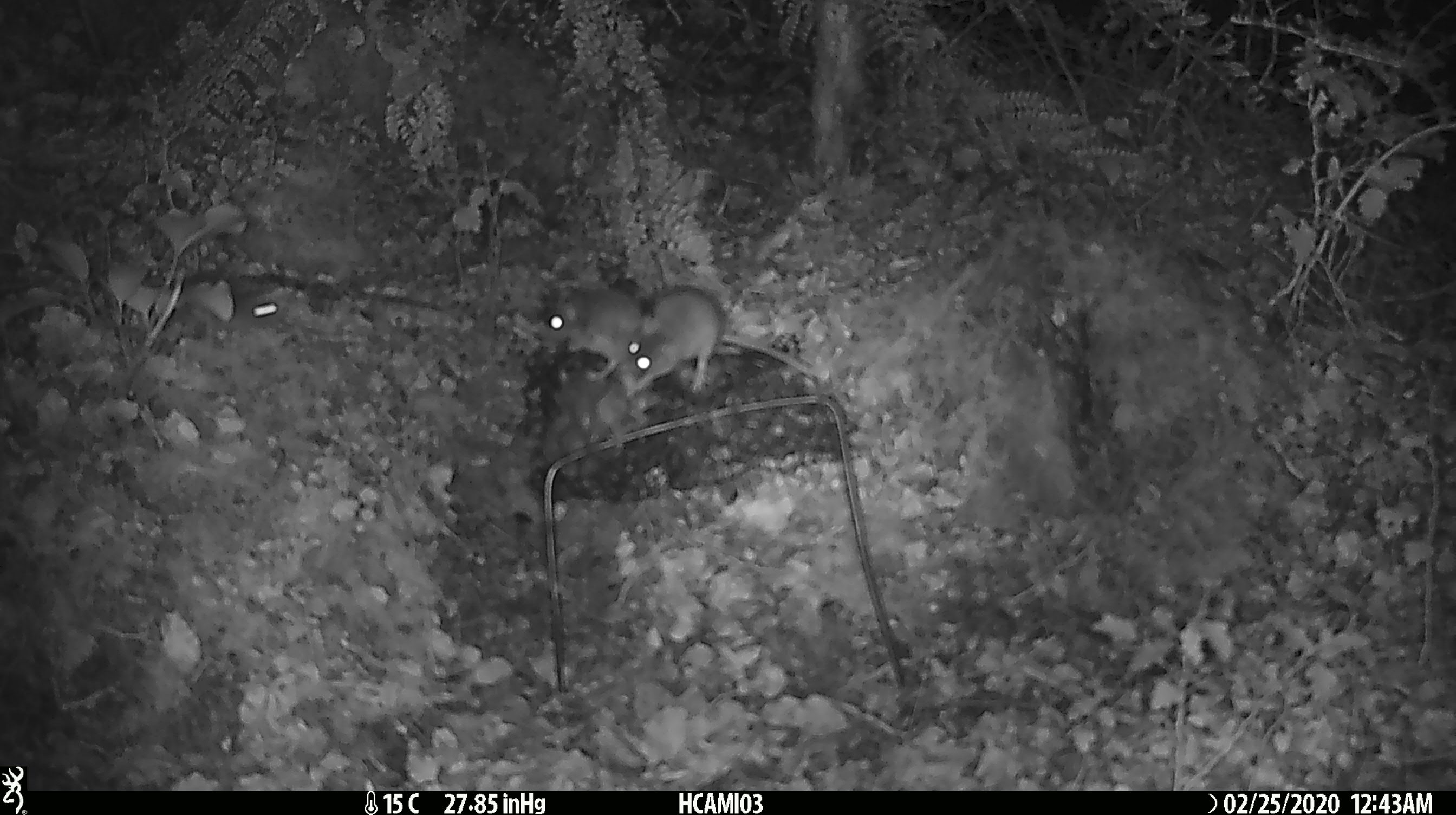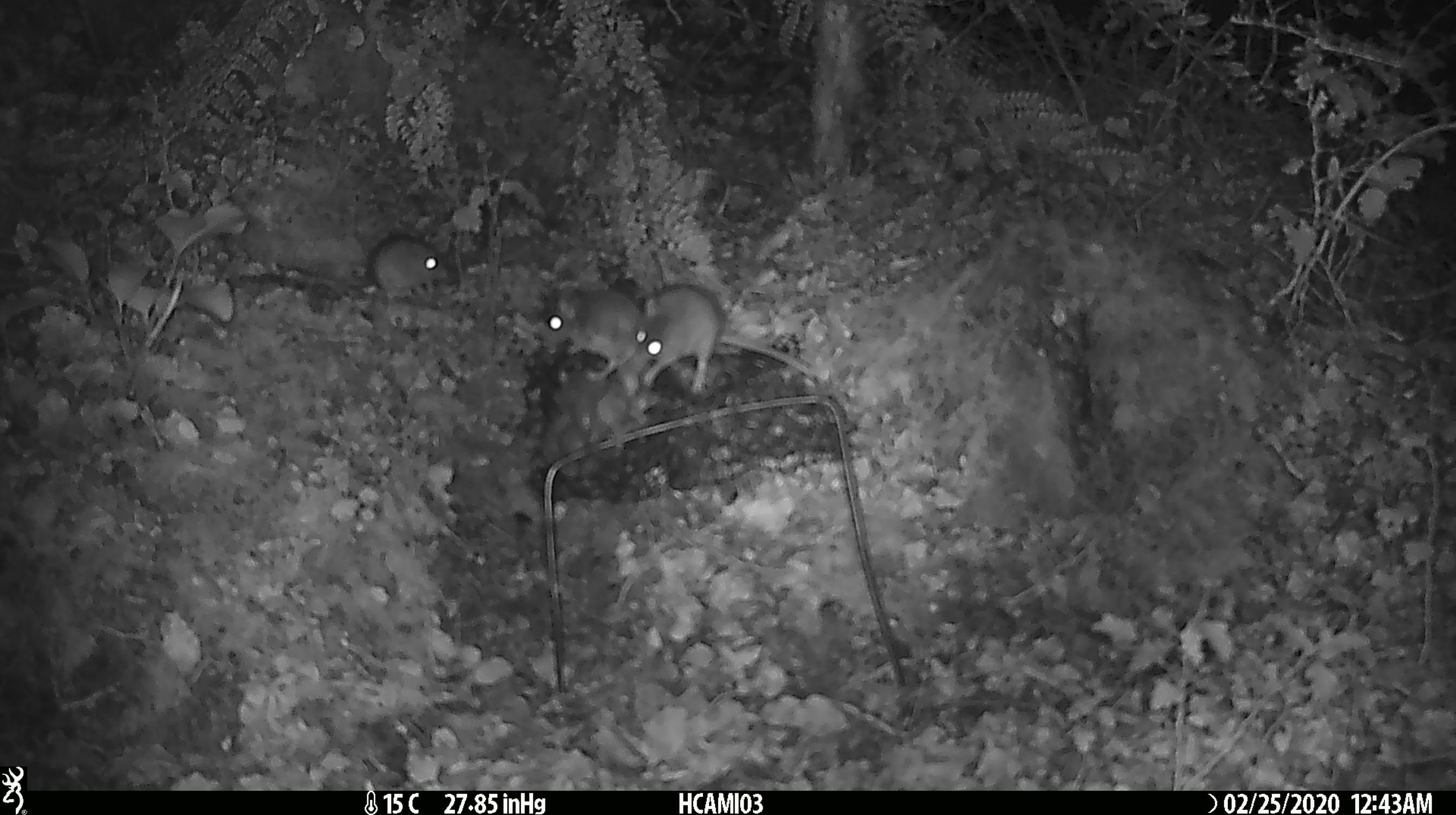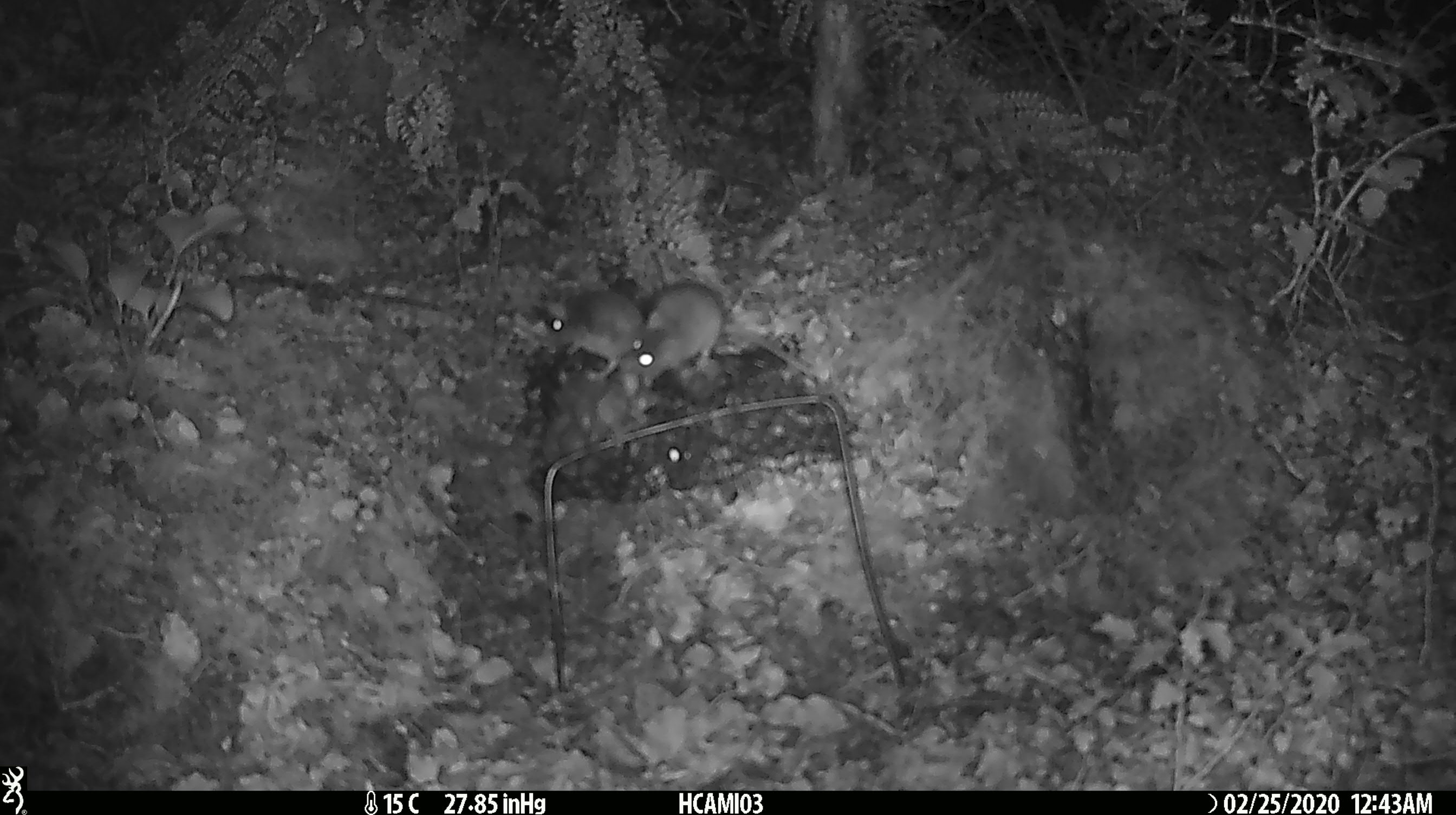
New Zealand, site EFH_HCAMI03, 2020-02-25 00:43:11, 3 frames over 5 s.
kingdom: Animalia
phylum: Chordata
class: Mammalia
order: Rodentia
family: Muridae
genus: Mus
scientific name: Mus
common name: mouse